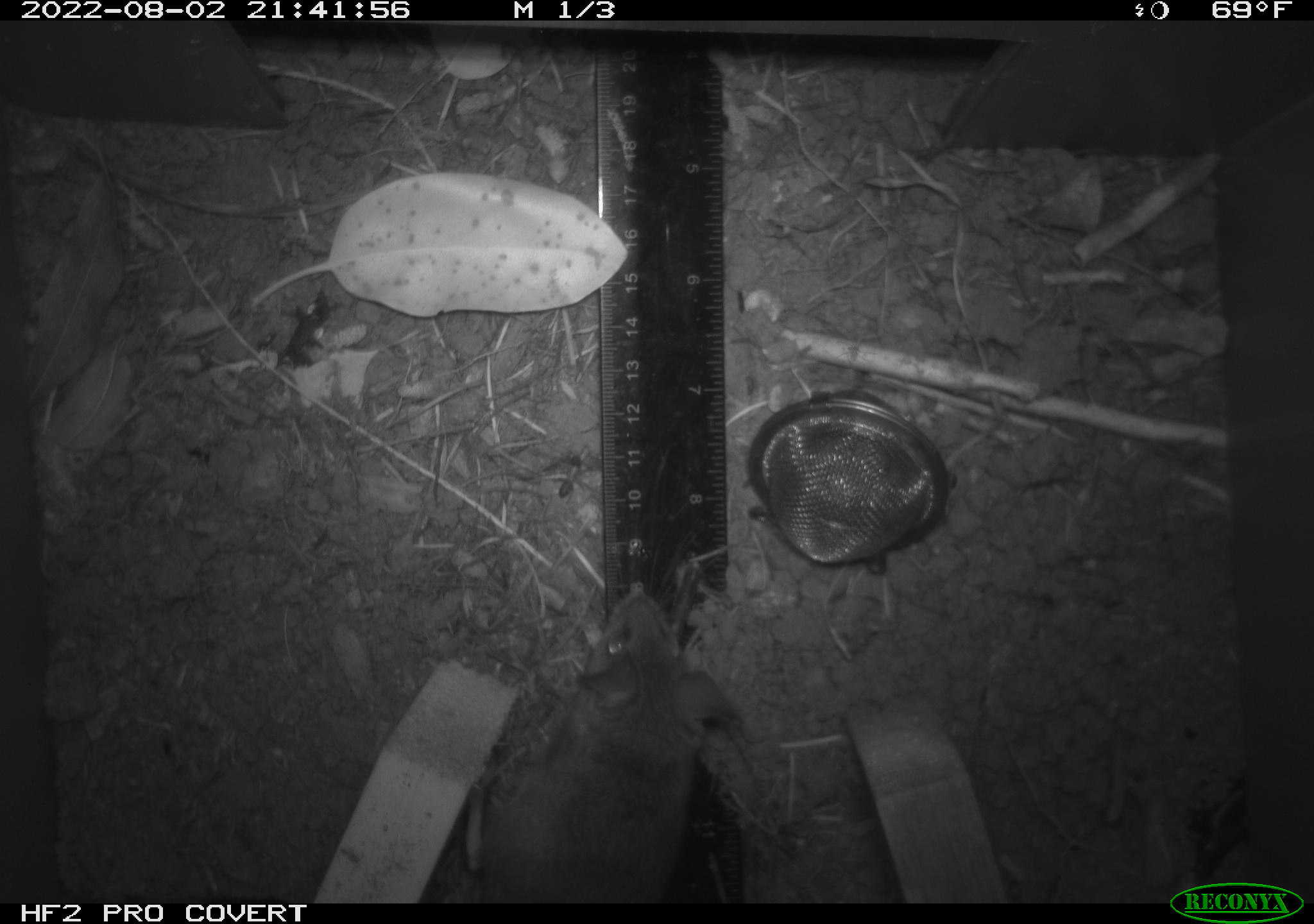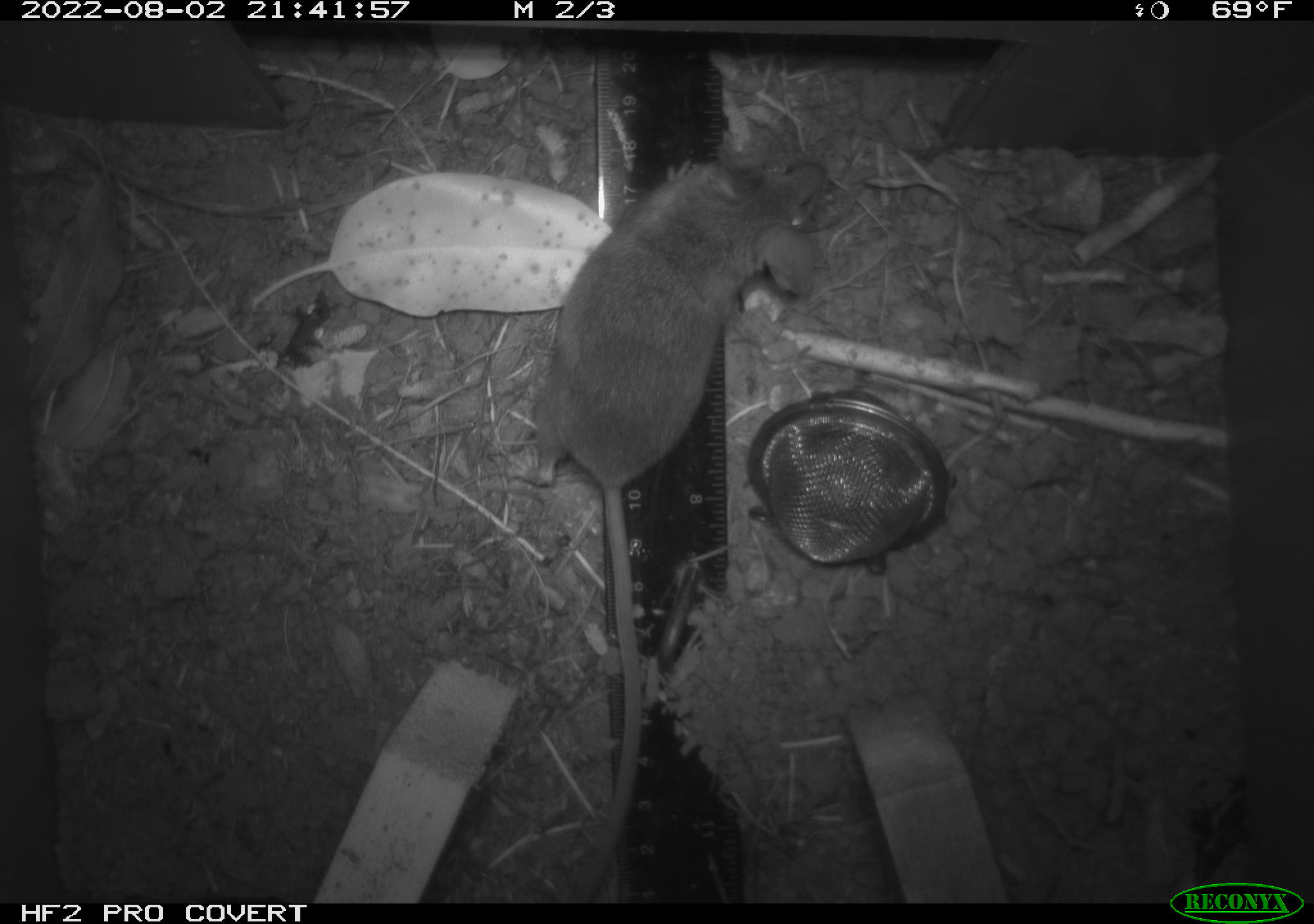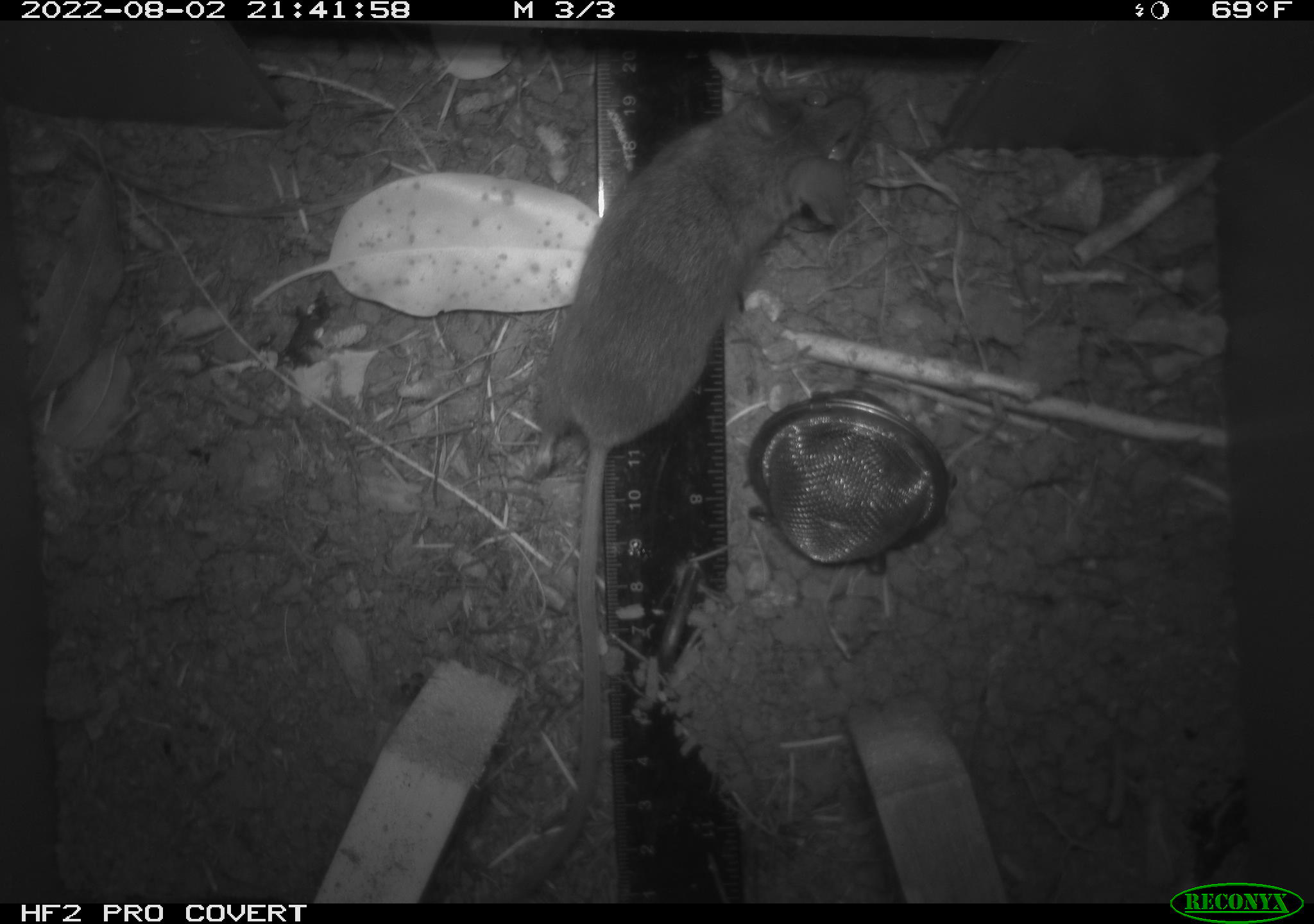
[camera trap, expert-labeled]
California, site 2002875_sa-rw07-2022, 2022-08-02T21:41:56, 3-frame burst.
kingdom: Animalia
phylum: Chordata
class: Mammalia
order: Rodentia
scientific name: Rodentia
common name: mouse species